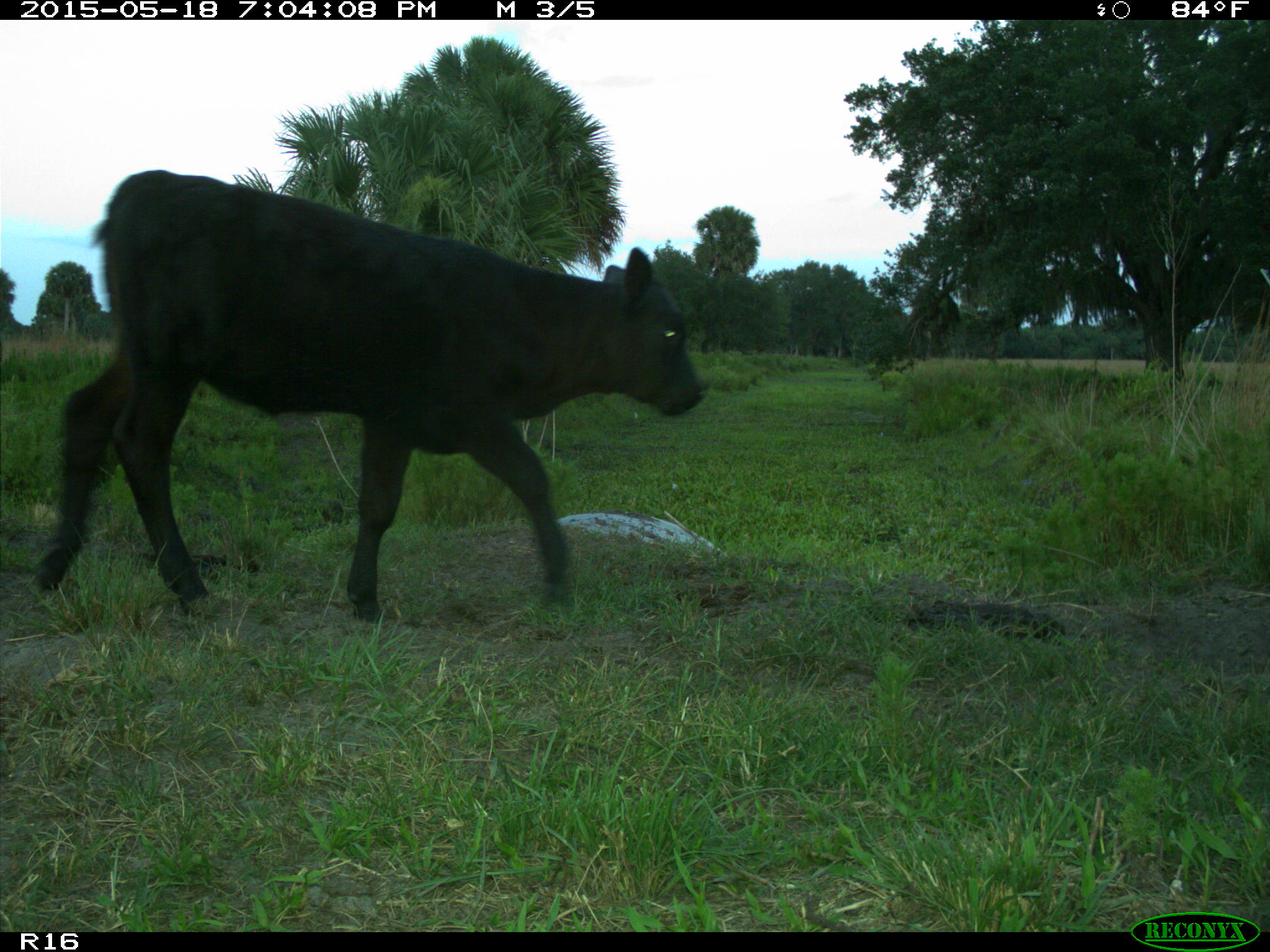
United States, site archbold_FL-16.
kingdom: Animalia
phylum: Chordata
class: Mammalia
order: Artiodactyla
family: Bovidae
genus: Bos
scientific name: Bos taurus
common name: domestic cow